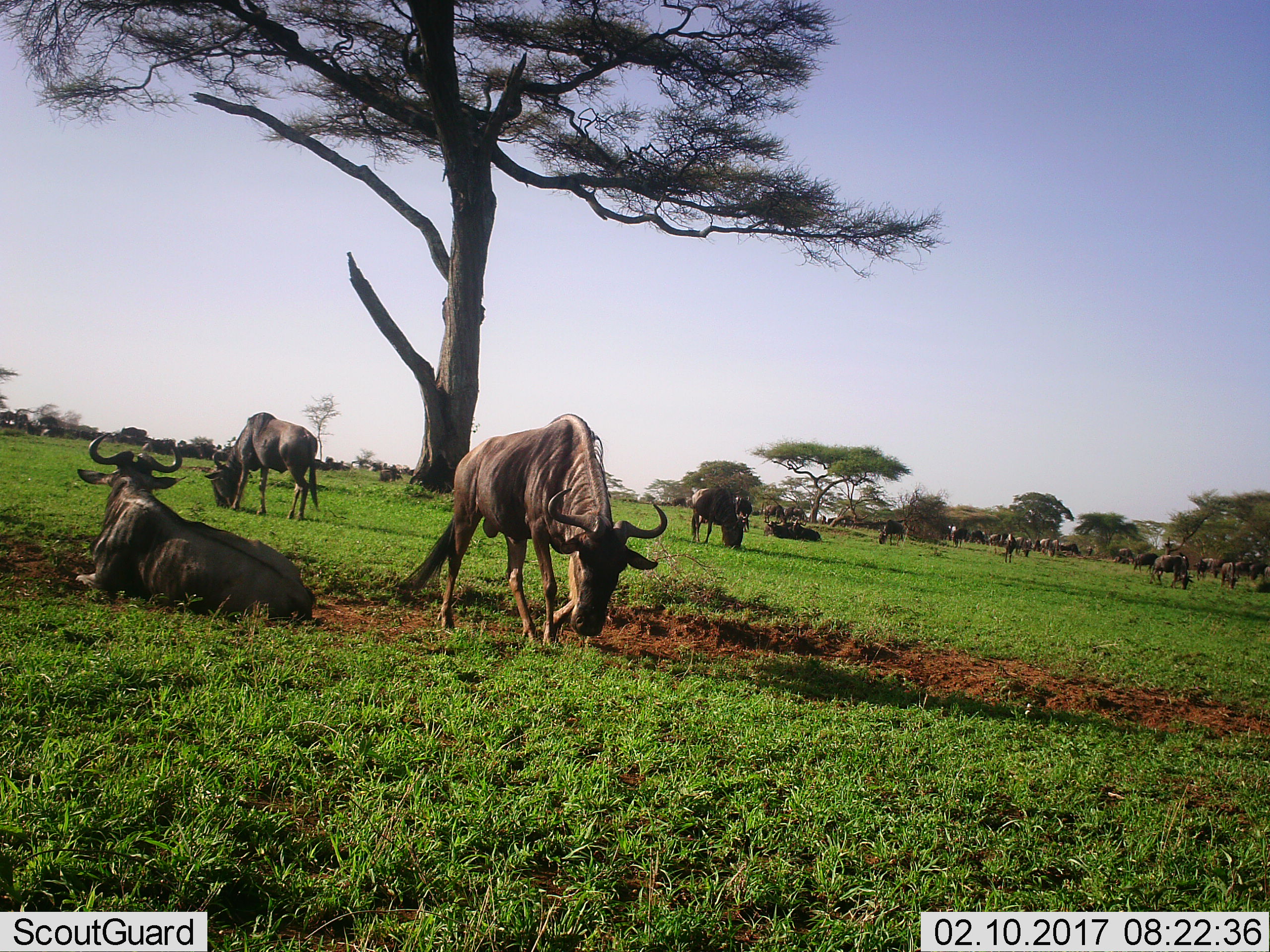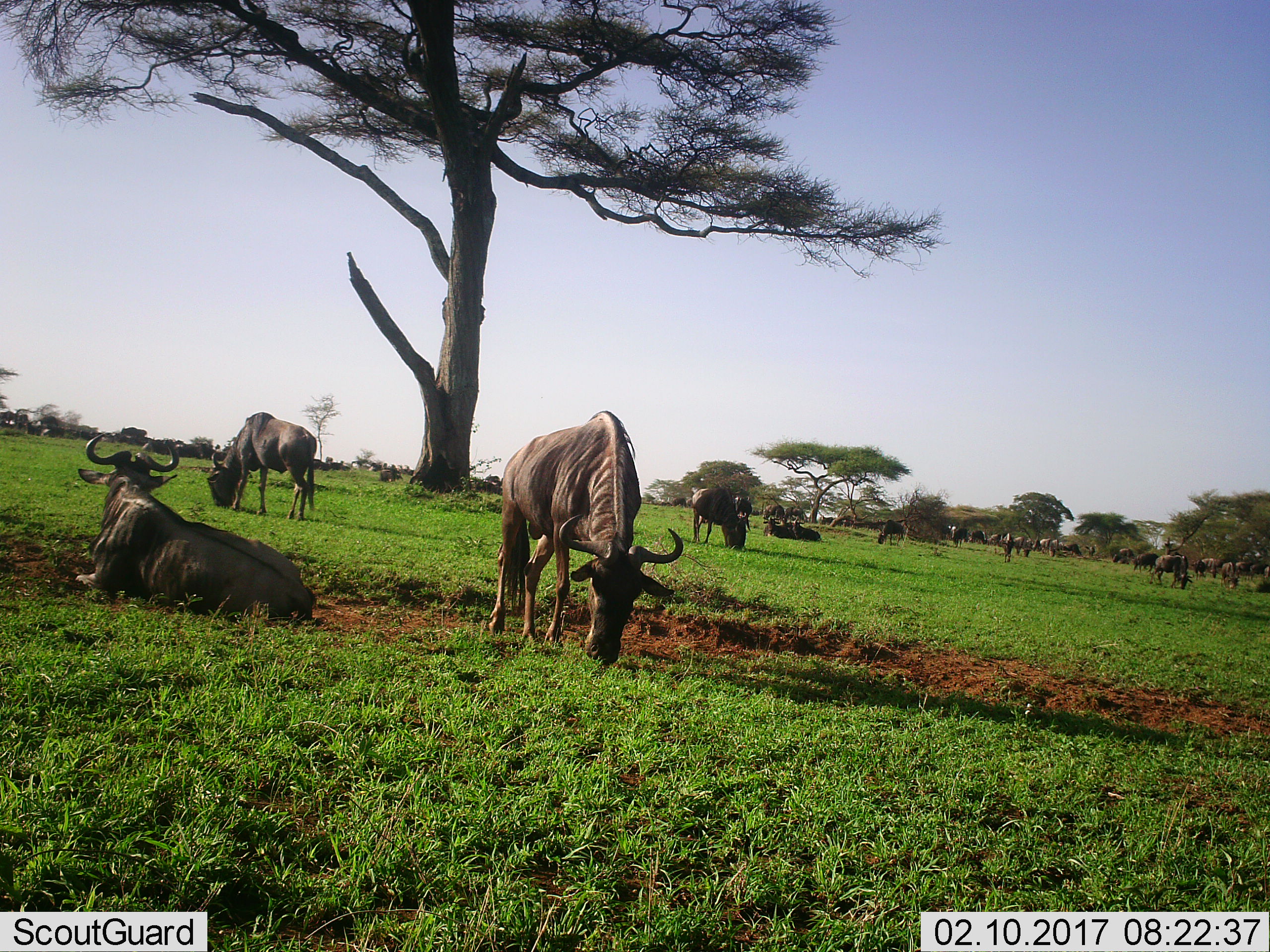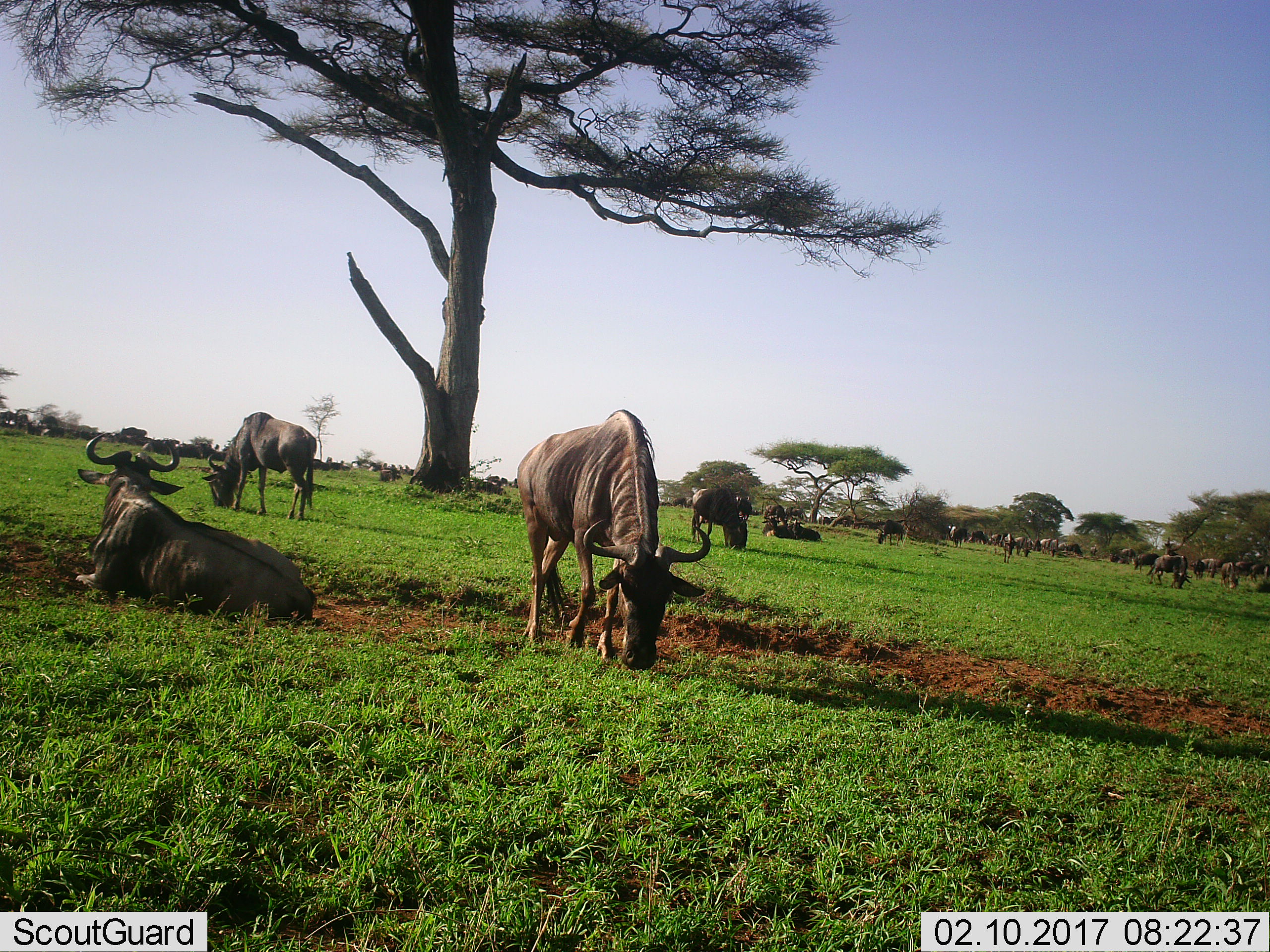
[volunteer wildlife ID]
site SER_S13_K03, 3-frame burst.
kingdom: Animalia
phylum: Chordata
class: Mammalia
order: Artiodactyla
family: Bovidae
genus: Connochaetes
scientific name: Connochaetes taurinus taurinus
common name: blue wildebeest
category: wildebeestblue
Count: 11-50.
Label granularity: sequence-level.